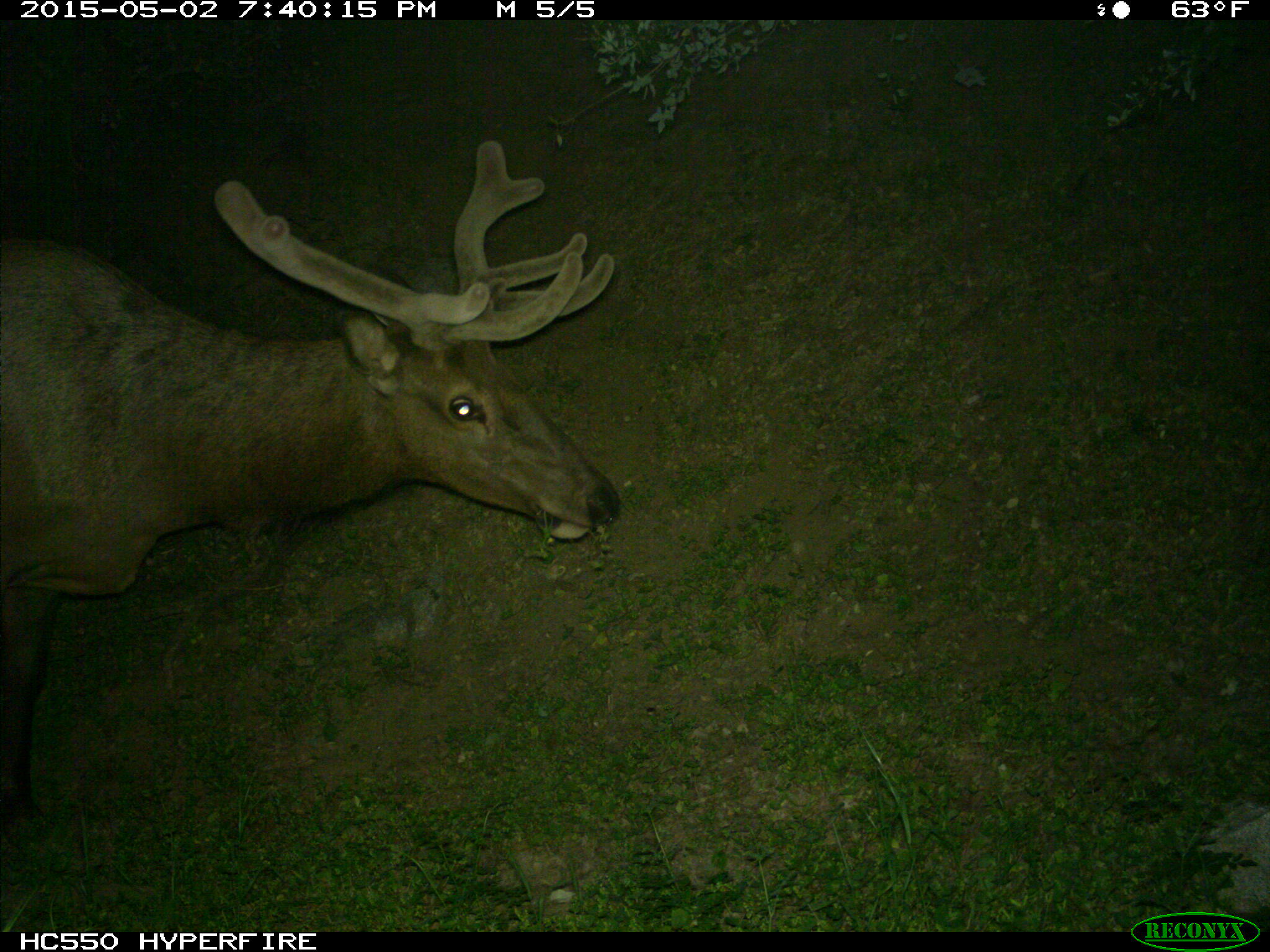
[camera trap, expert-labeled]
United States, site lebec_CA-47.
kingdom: Animalia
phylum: Chordata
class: Mammalia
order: Artiodactyla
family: Cervidae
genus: Cervus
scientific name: Cervus canadensis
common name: elk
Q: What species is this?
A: Cervus canadensis (elk).